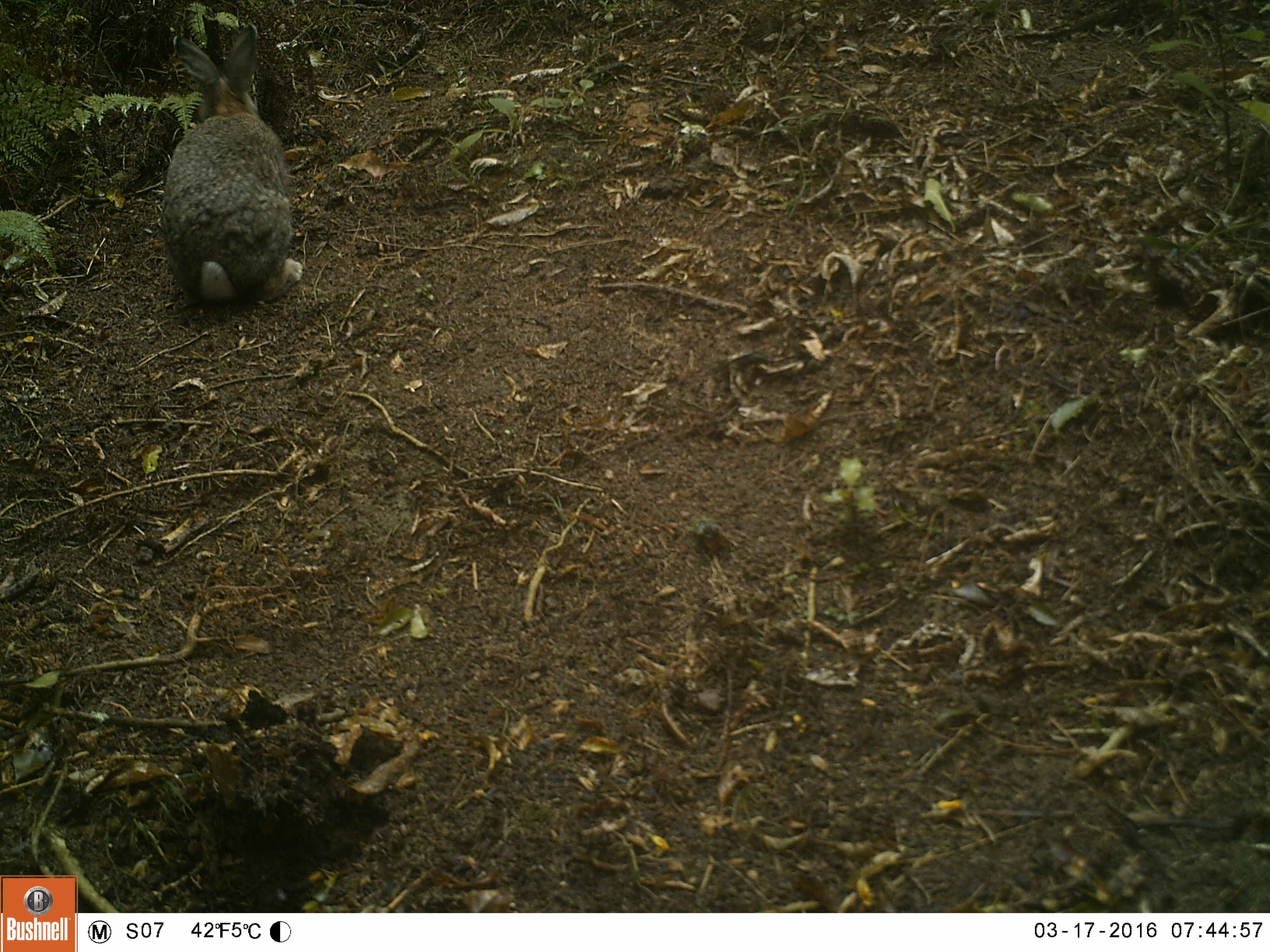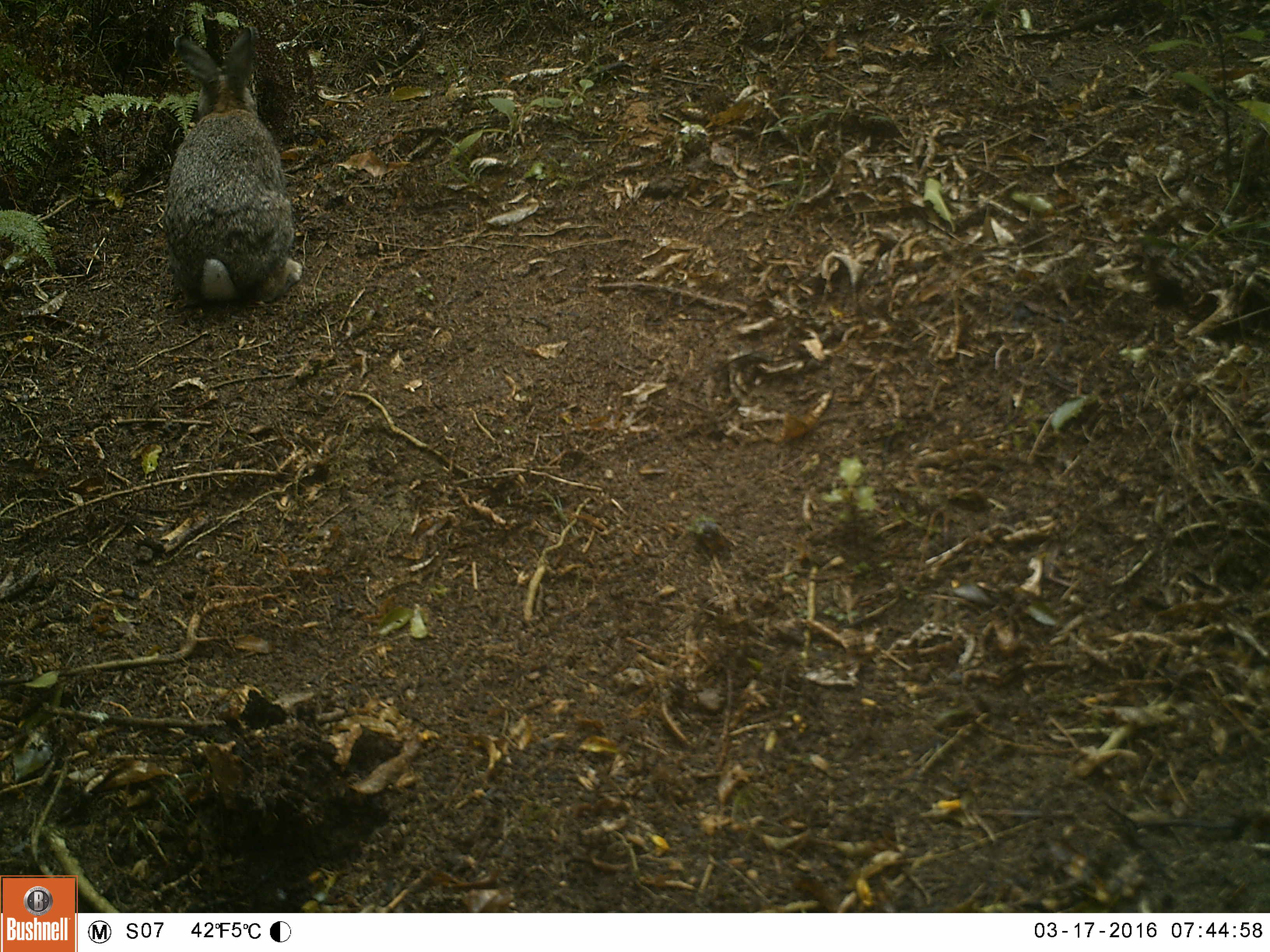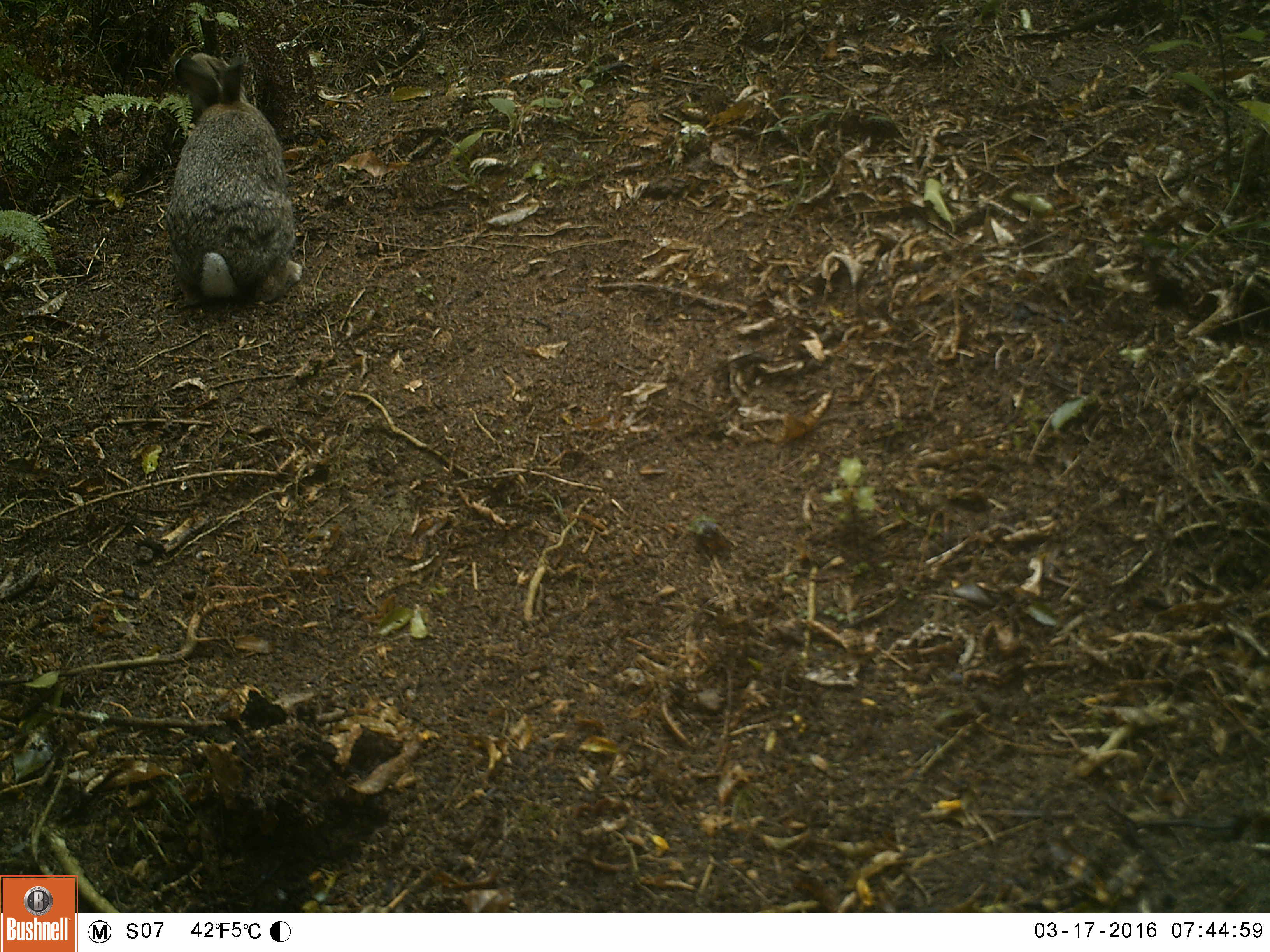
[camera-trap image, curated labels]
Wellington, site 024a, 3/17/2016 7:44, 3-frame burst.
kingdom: Animalia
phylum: Chordata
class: Mammalia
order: Lagomorpha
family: Leporidae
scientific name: Leporidae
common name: rabbit